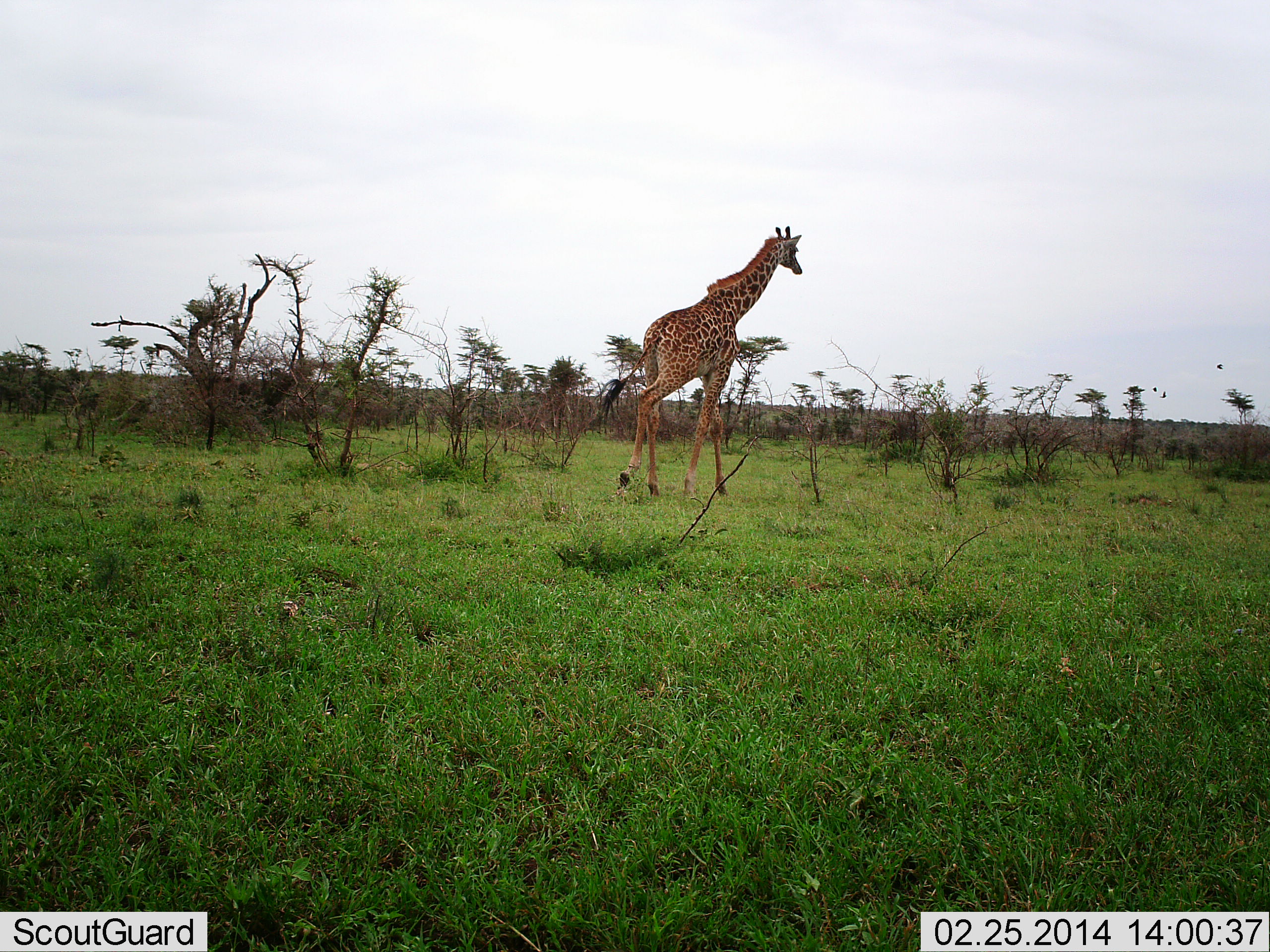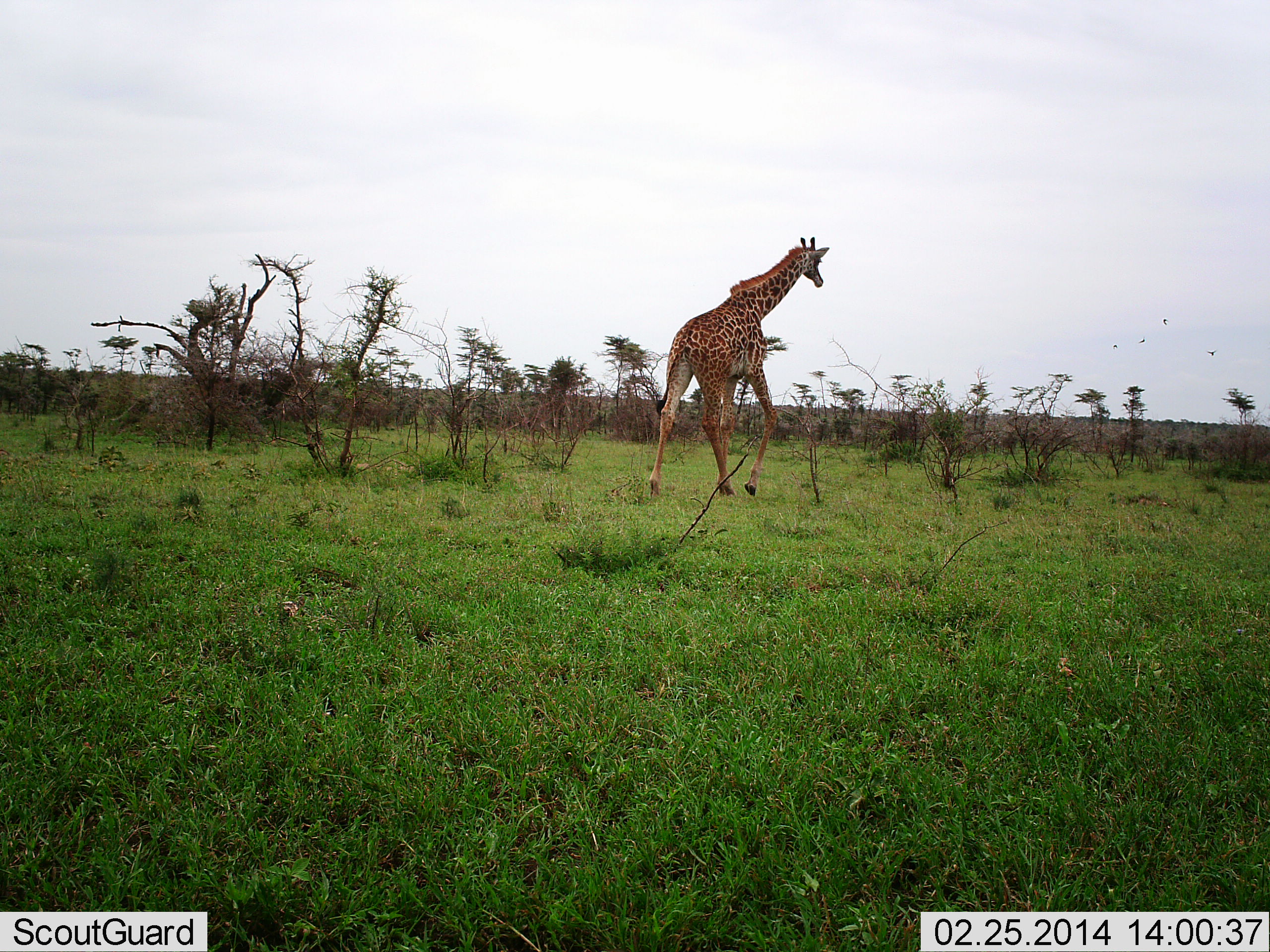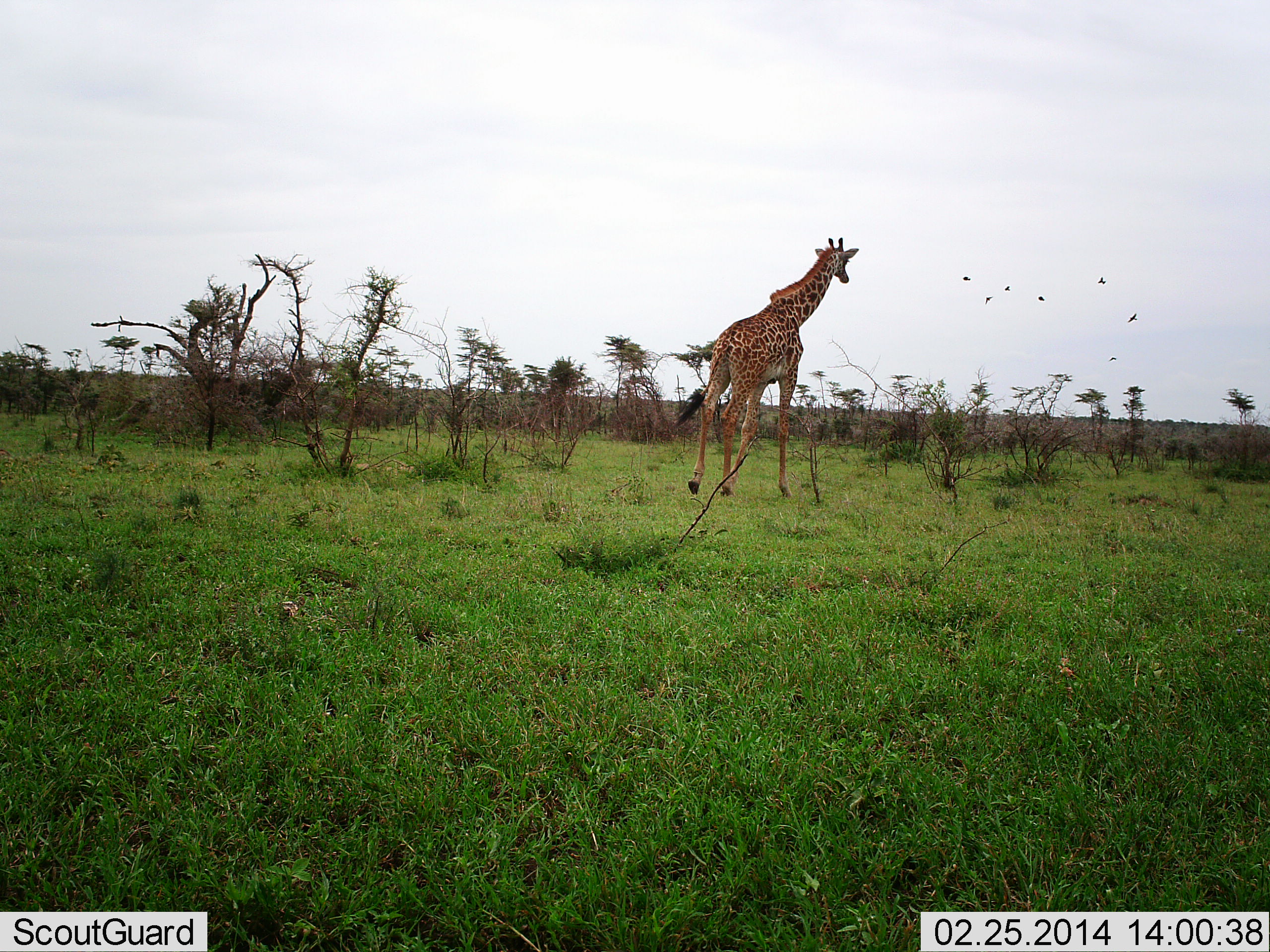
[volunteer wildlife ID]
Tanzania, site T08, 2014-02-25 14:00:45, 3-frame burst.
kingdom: Animalia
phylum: Chordata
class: Mammalia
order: Artiodactyla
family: Giraffidae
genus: Giraffa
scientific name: Giraffa camelopardalis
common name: giraffe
Giraffe (Giraffa camelopardalis), count 1. Behavior (volunteer vote fractions): standing 5%, resting 0%, moving 100%, interacting 0%. Young present (vote fraction): 0%. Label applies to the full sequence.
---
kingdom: Animalia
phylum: Chordata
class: Aves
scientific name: Aves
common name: bird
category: otherbird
Otherbird (bird) (Aves), count 7. Behavior (volunteer vote fractions): standing 0%, resting 0%, moving 100%, interacting 0%. Young present (vote fraction): 0%. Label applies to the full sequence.